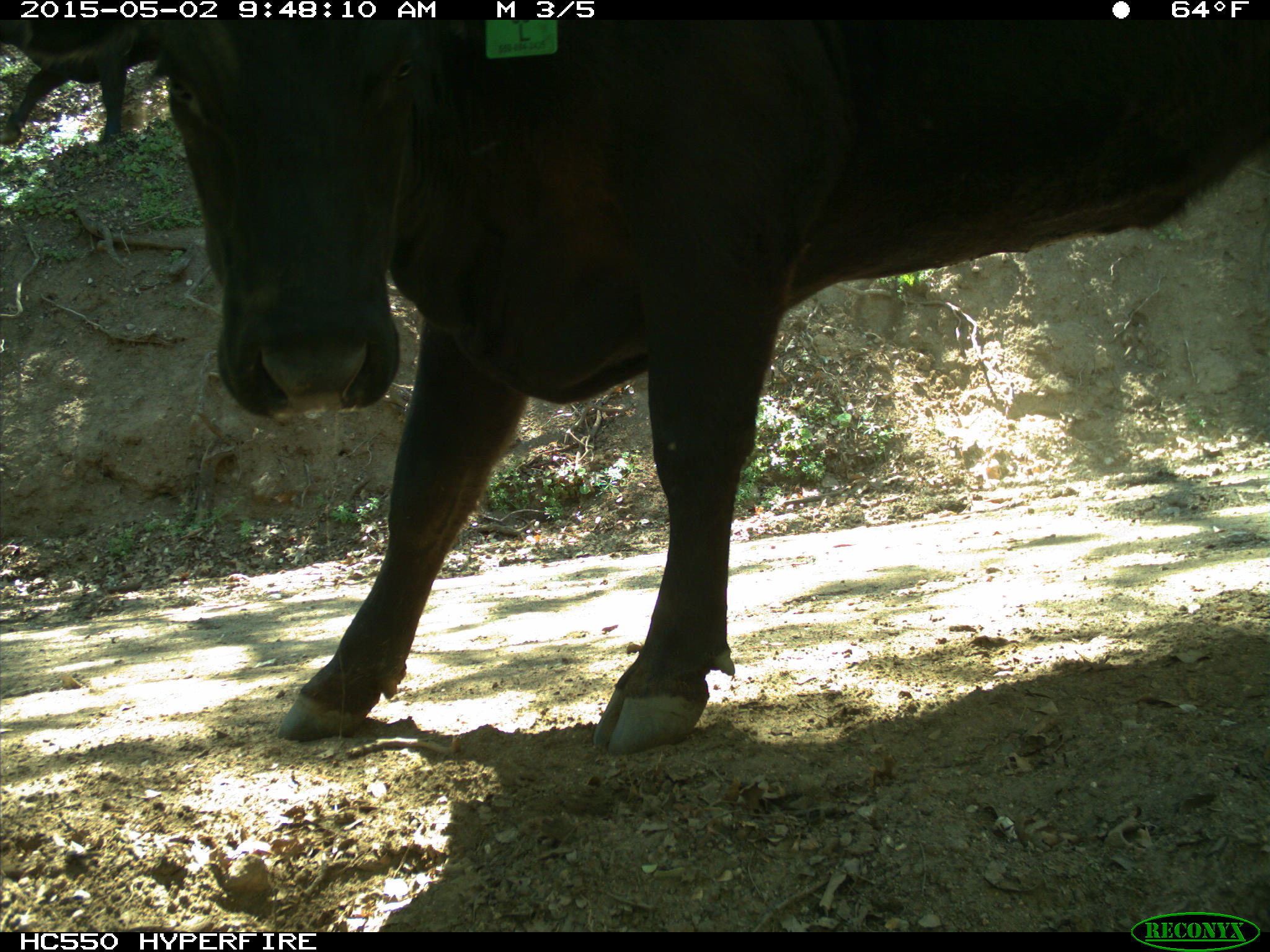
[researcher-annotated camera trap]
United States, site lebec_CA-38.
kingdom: Animalia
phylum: Chordata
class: Mammalia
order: Artiodactyla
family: Bovidae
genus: Bos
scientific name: Bos taurus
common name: domestic cow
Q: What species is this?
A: Bos taurus (domestic cow).